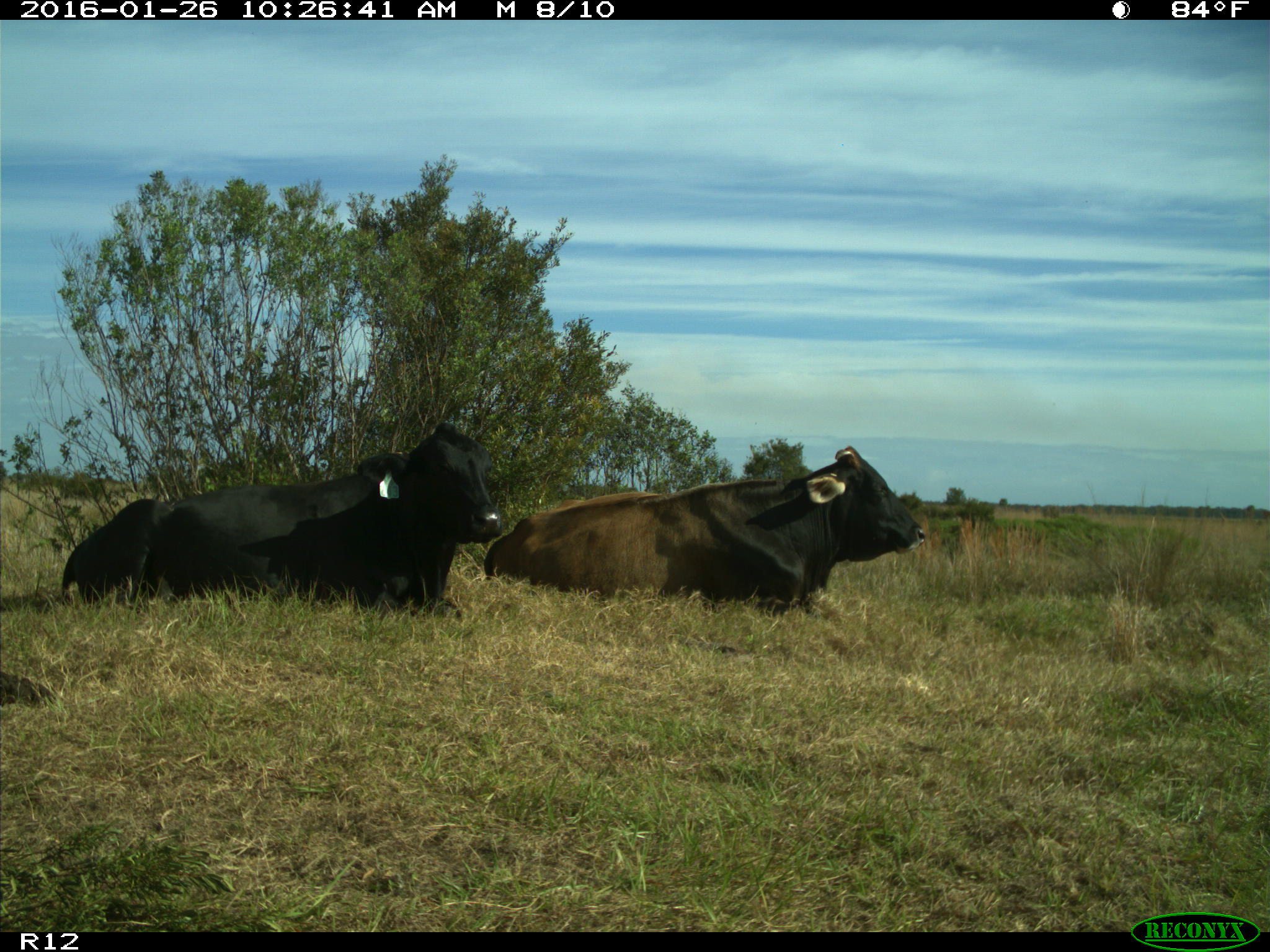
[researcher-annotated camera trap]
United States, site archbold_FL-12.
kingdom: Animalia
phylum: Chordata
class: Mammalia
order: Artiodactyla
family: Bovidae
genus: Bos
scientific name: Bos taurus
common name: domestic cow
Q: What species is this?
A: Bos taurus (domestic cow).